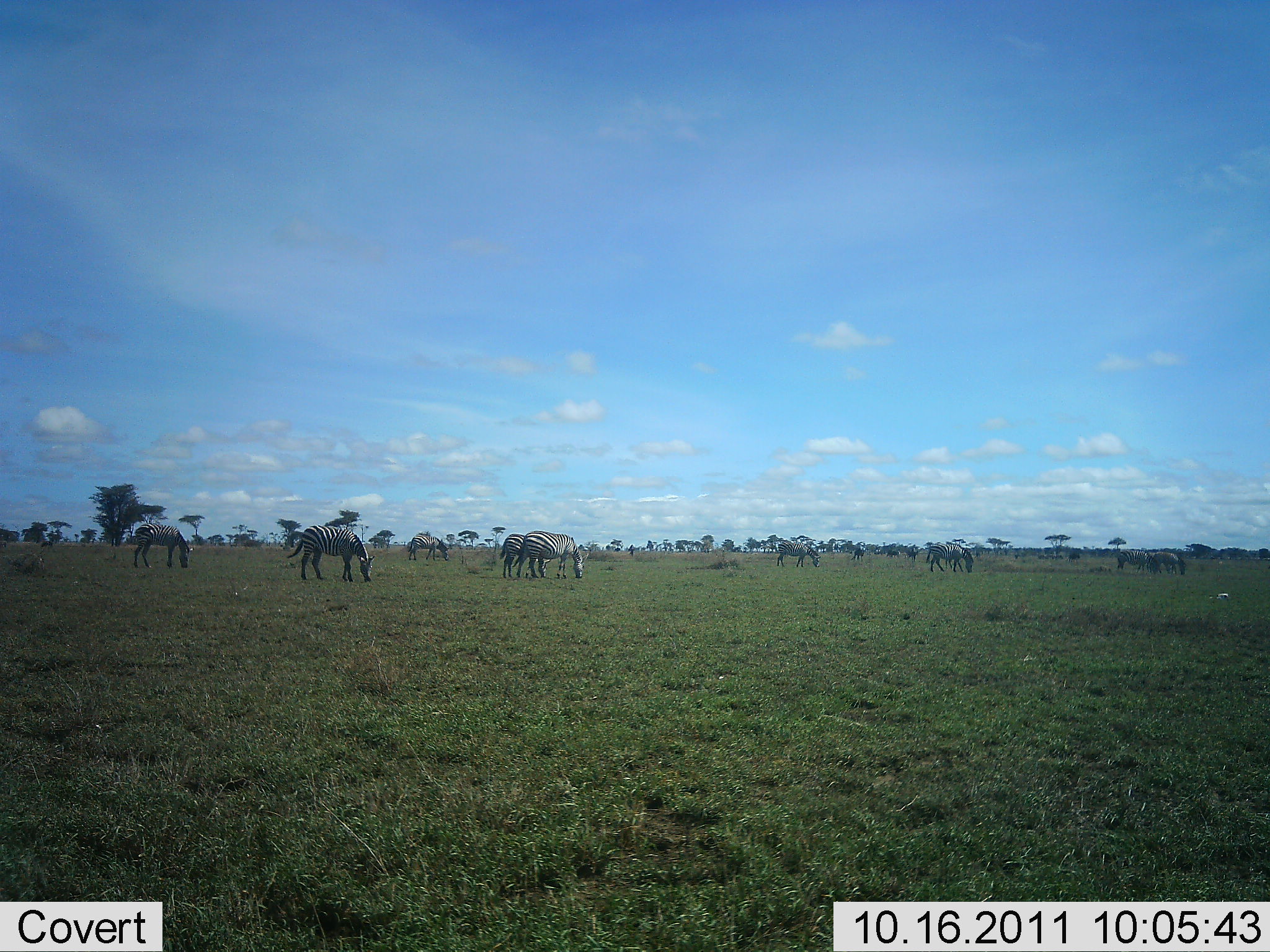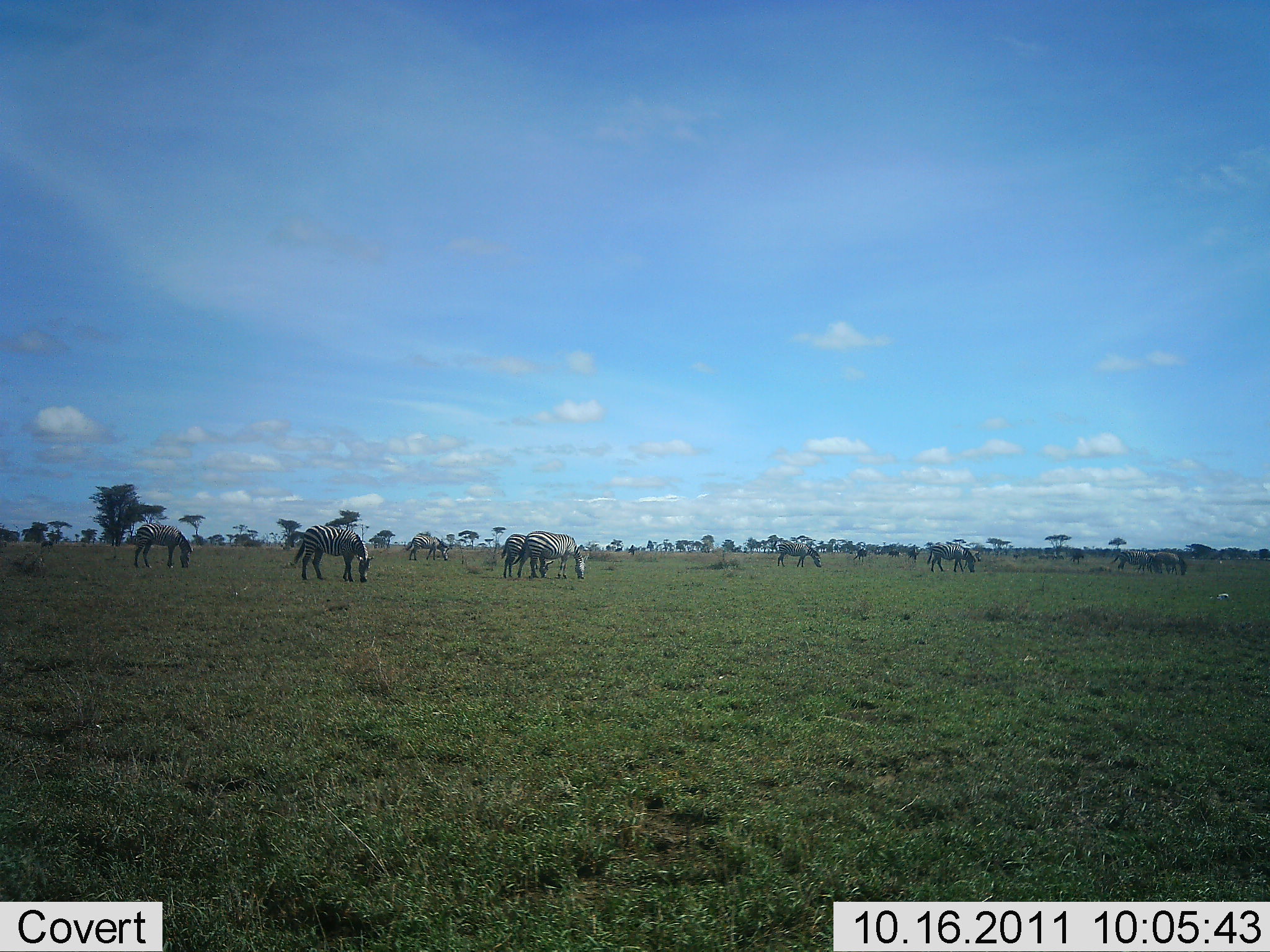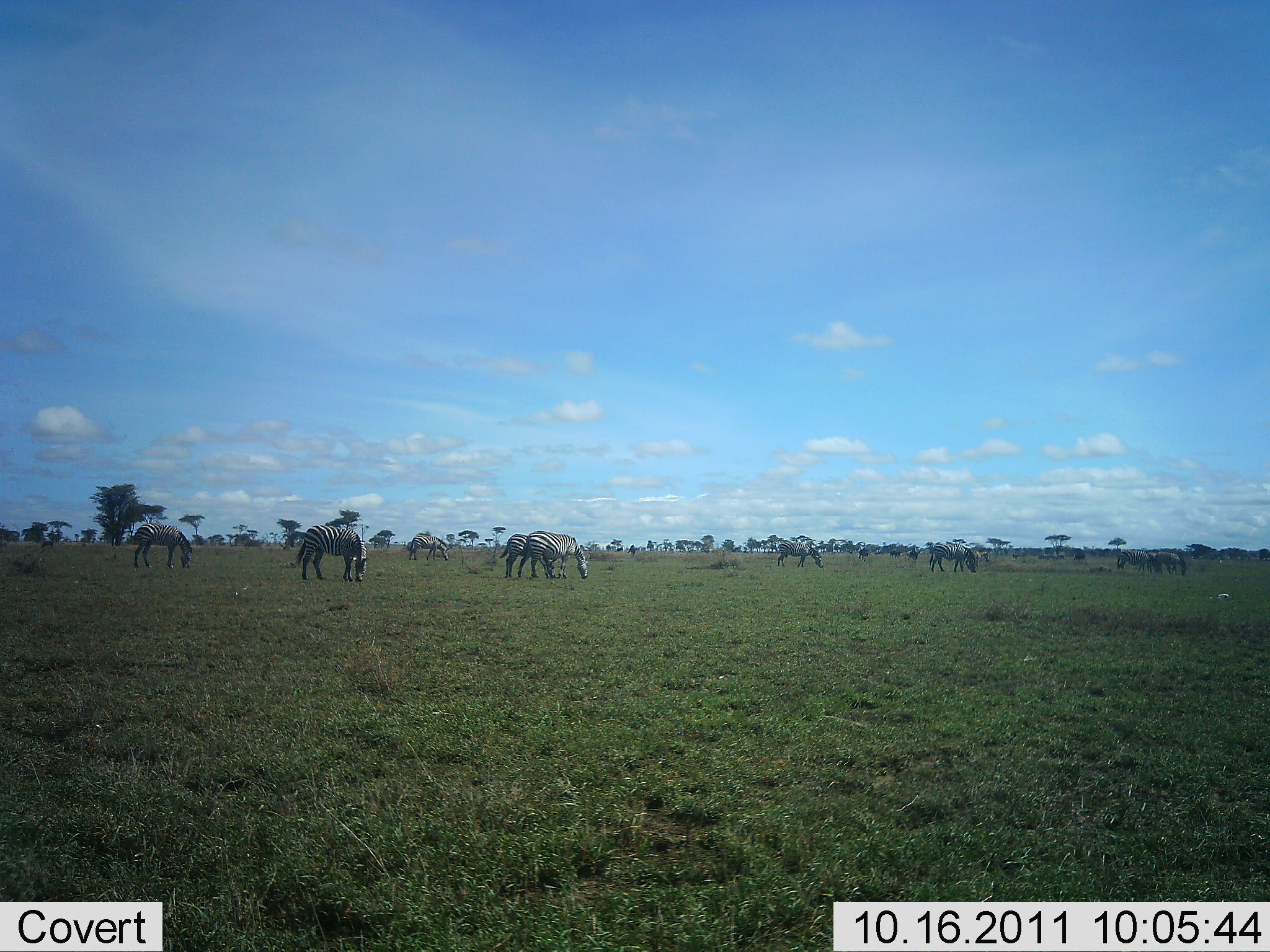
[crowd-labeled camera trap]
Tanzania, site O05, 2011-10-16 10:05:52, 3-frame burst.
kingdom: Animalia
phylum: Chordata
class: Mammalia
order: Perissodactyla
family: Equidae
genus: Equus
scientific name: Equus quagga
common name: plains zebra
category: zebra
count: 11-50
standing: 43%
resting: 0%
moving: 14%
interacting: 7%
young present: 0%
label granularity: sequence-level